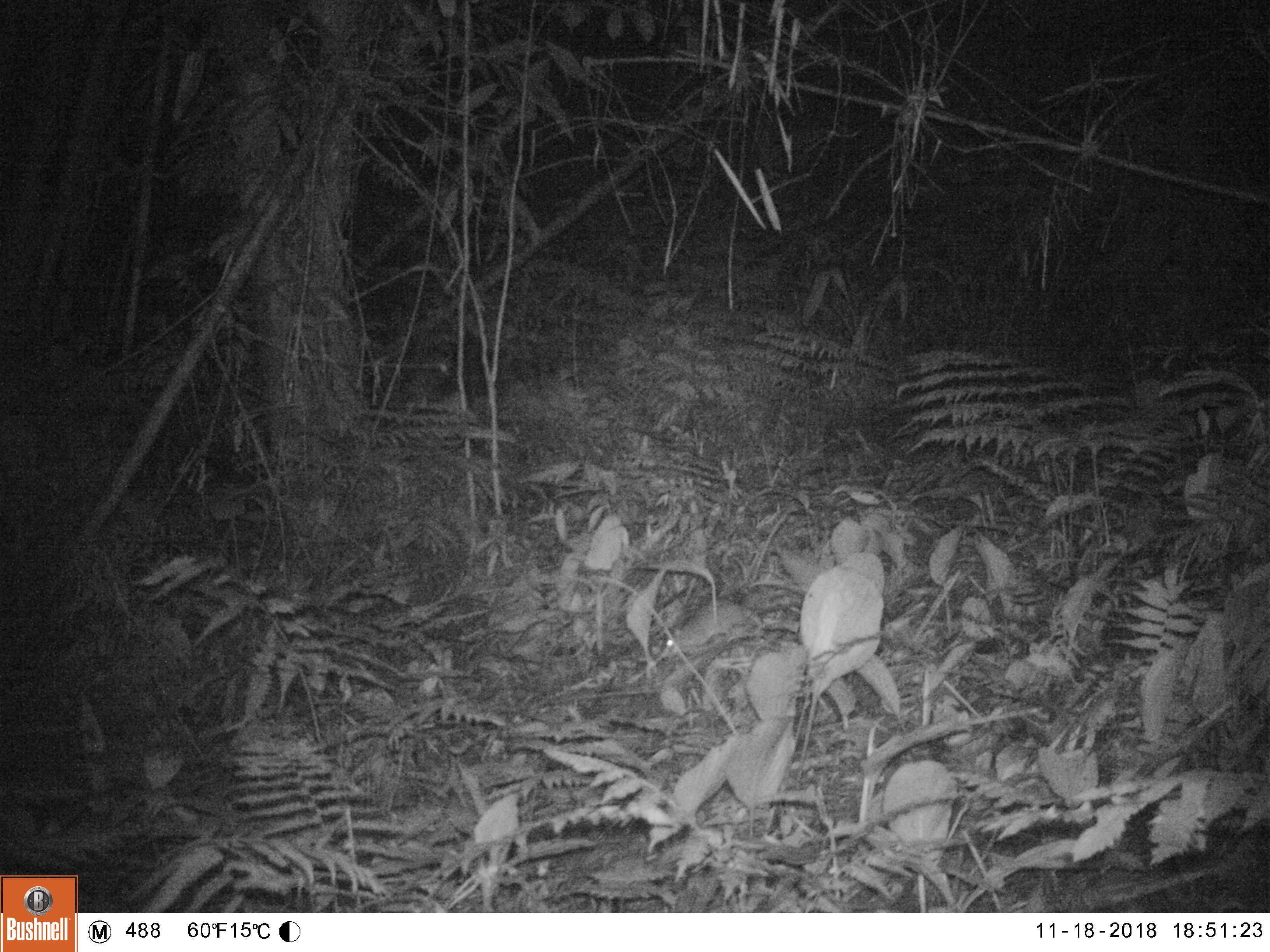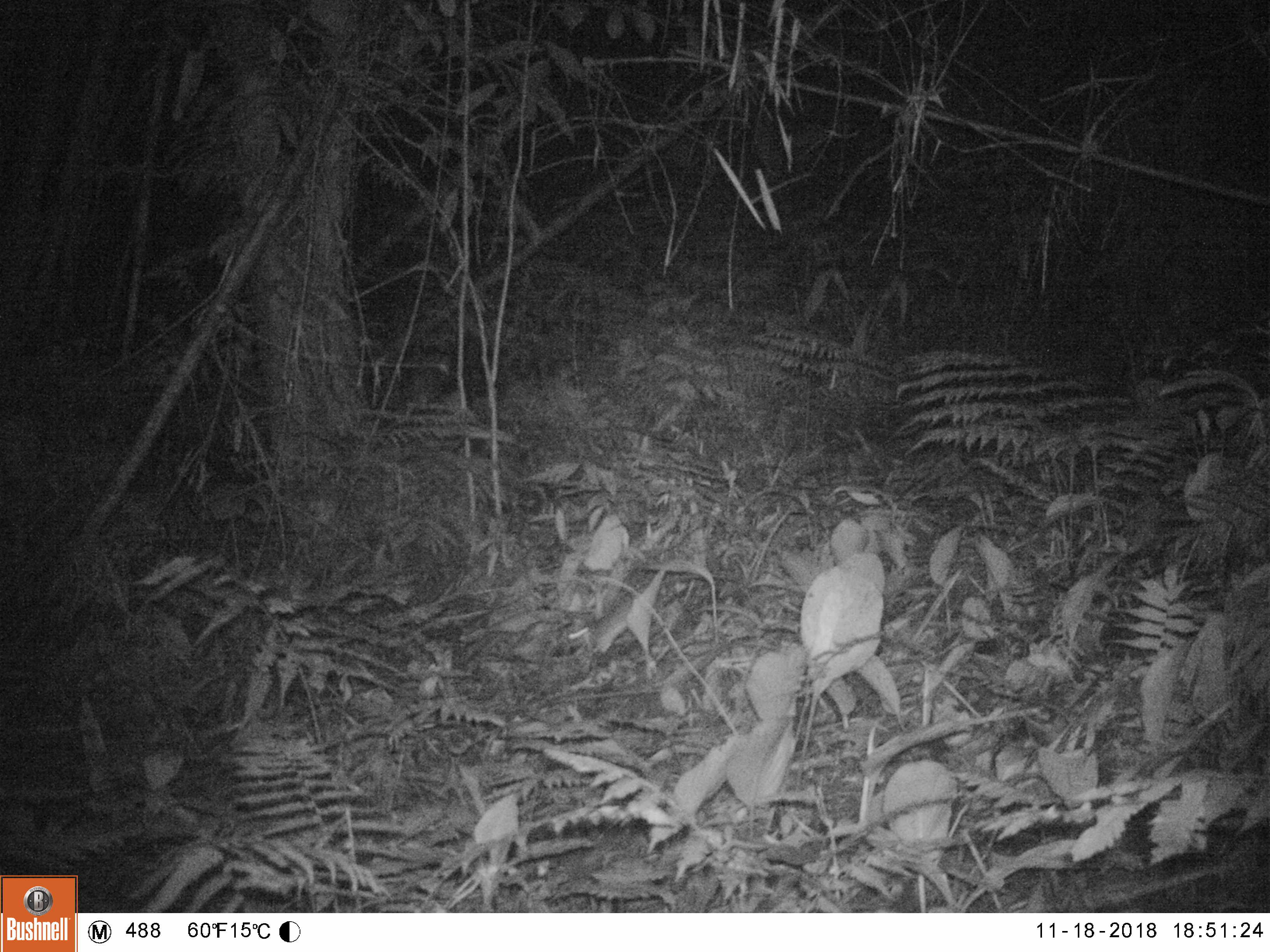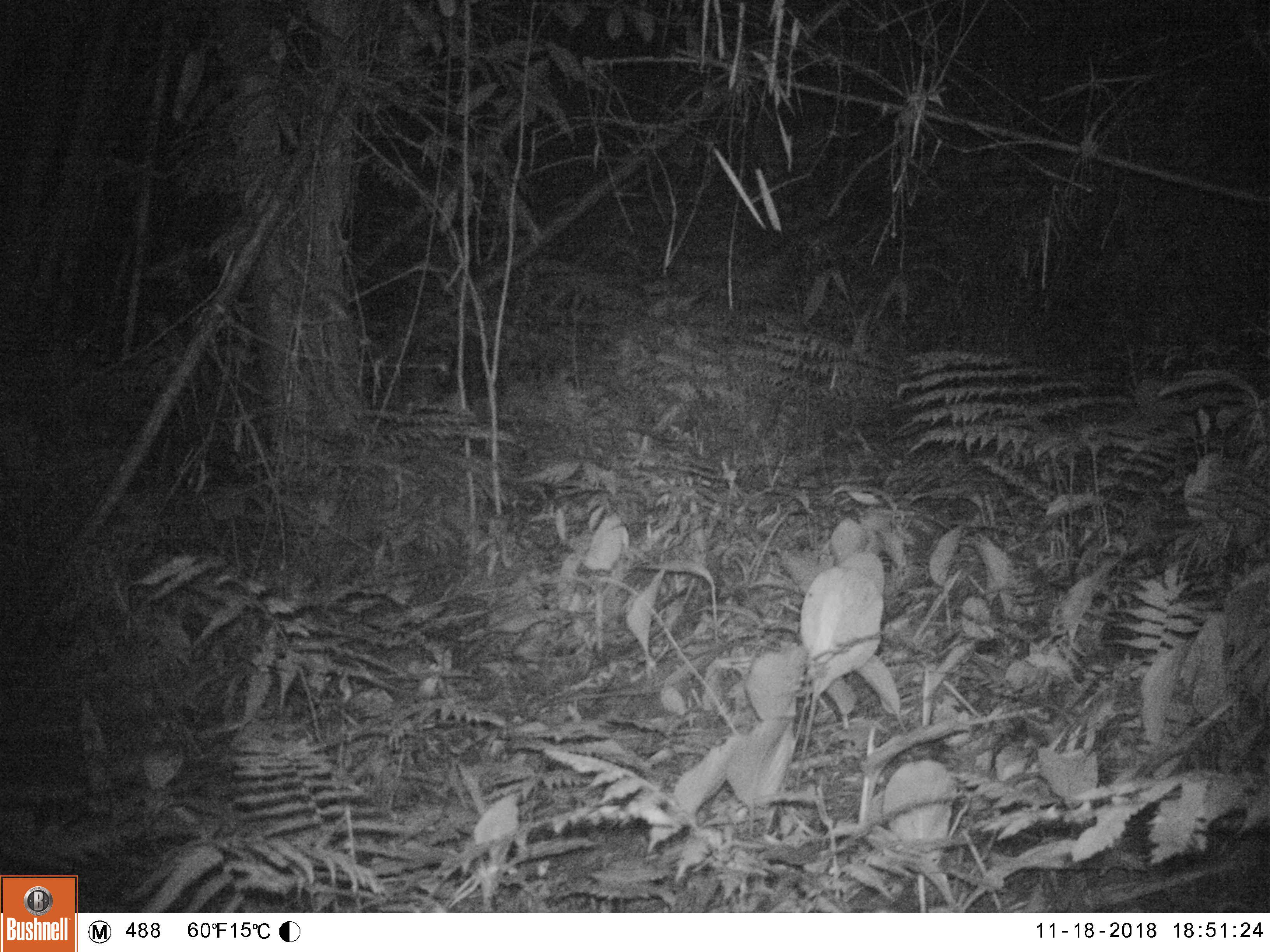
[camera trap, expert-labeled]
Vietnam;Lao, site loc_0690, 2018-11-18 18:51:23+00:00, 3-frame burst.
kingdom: Animalia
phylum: Chordata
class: Mammalia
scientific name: Mammalia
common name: mammal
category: unidentified small mammal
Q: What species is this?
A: Unidentified small mammal (mammal) (Mammalia).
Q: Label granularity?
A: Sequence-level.